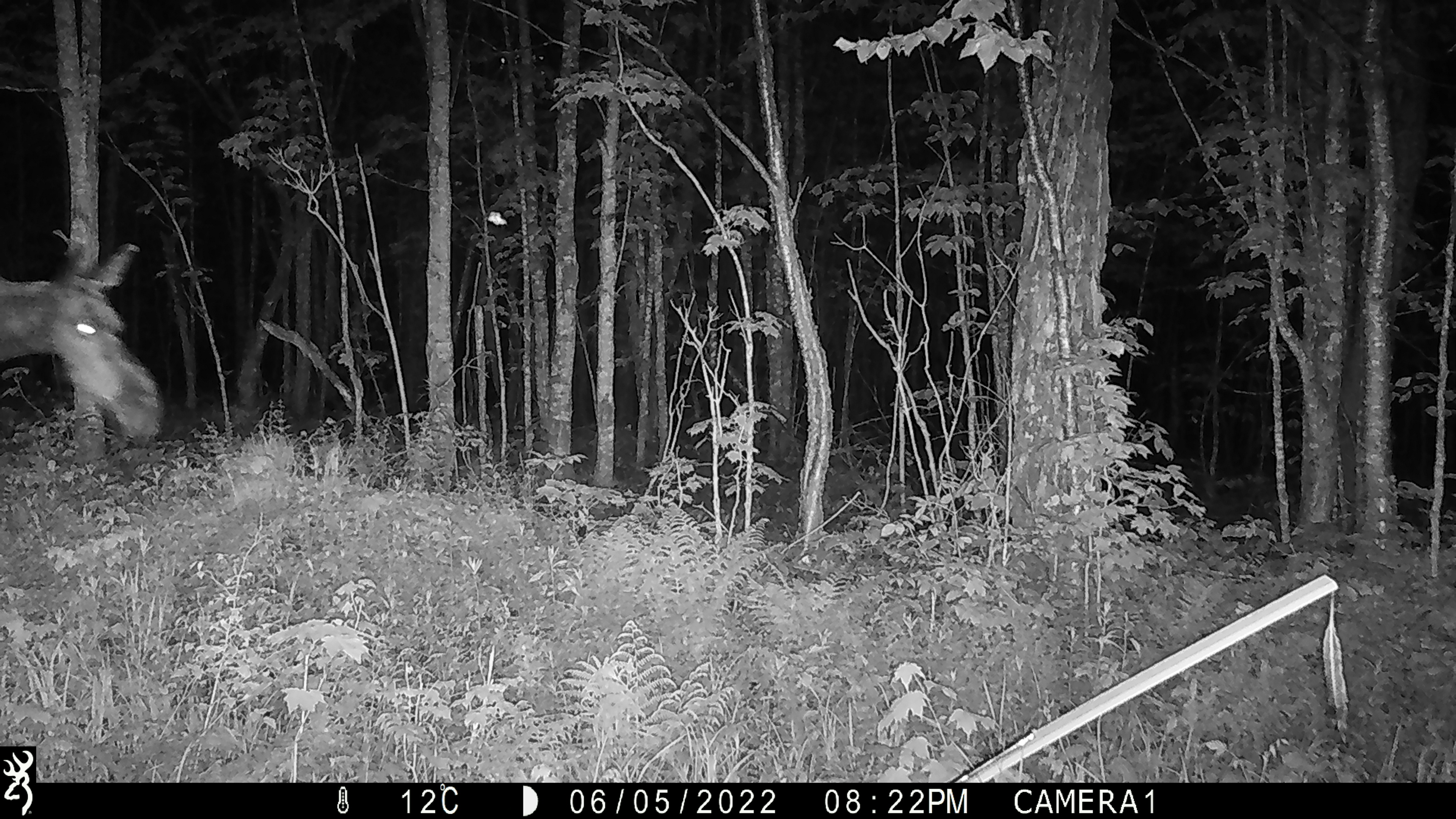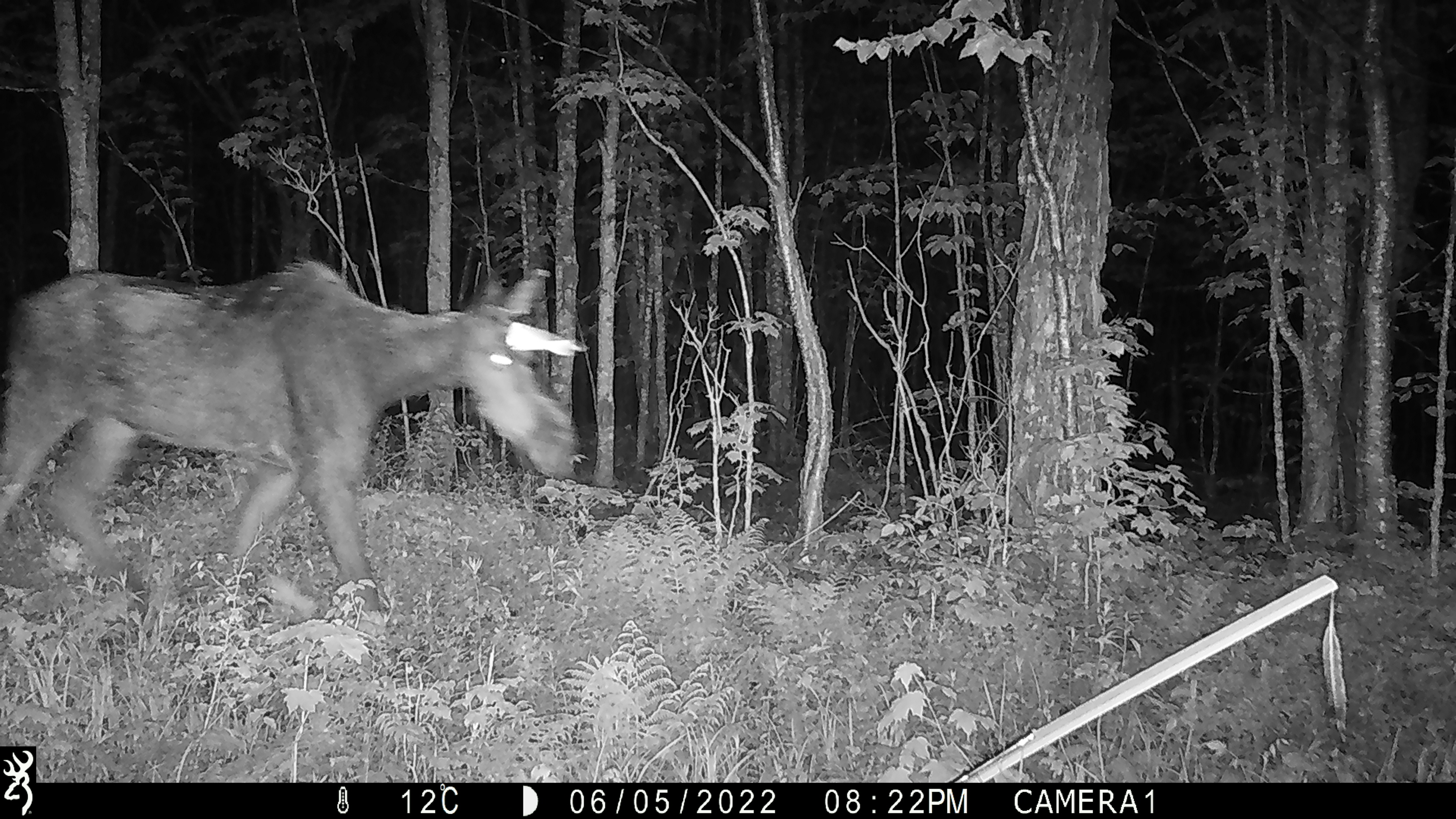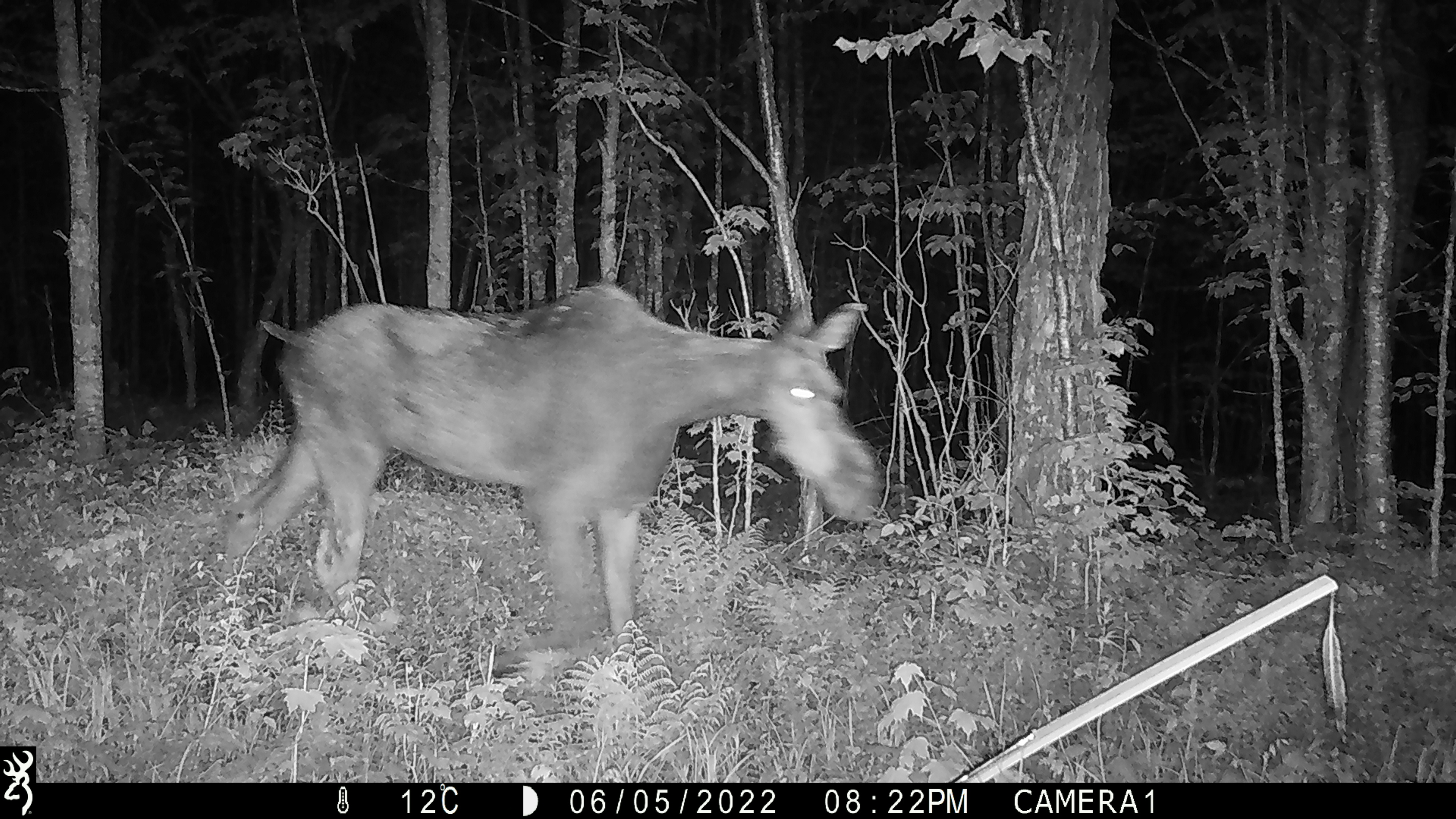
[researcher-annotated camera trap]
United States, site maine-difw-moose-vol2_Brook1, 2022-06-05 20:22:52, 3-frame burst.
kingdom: Animalia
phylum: Chordata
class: Mammalia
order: Artiodactyla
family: Cervidae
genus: Alces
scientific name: Alces alces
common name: moose